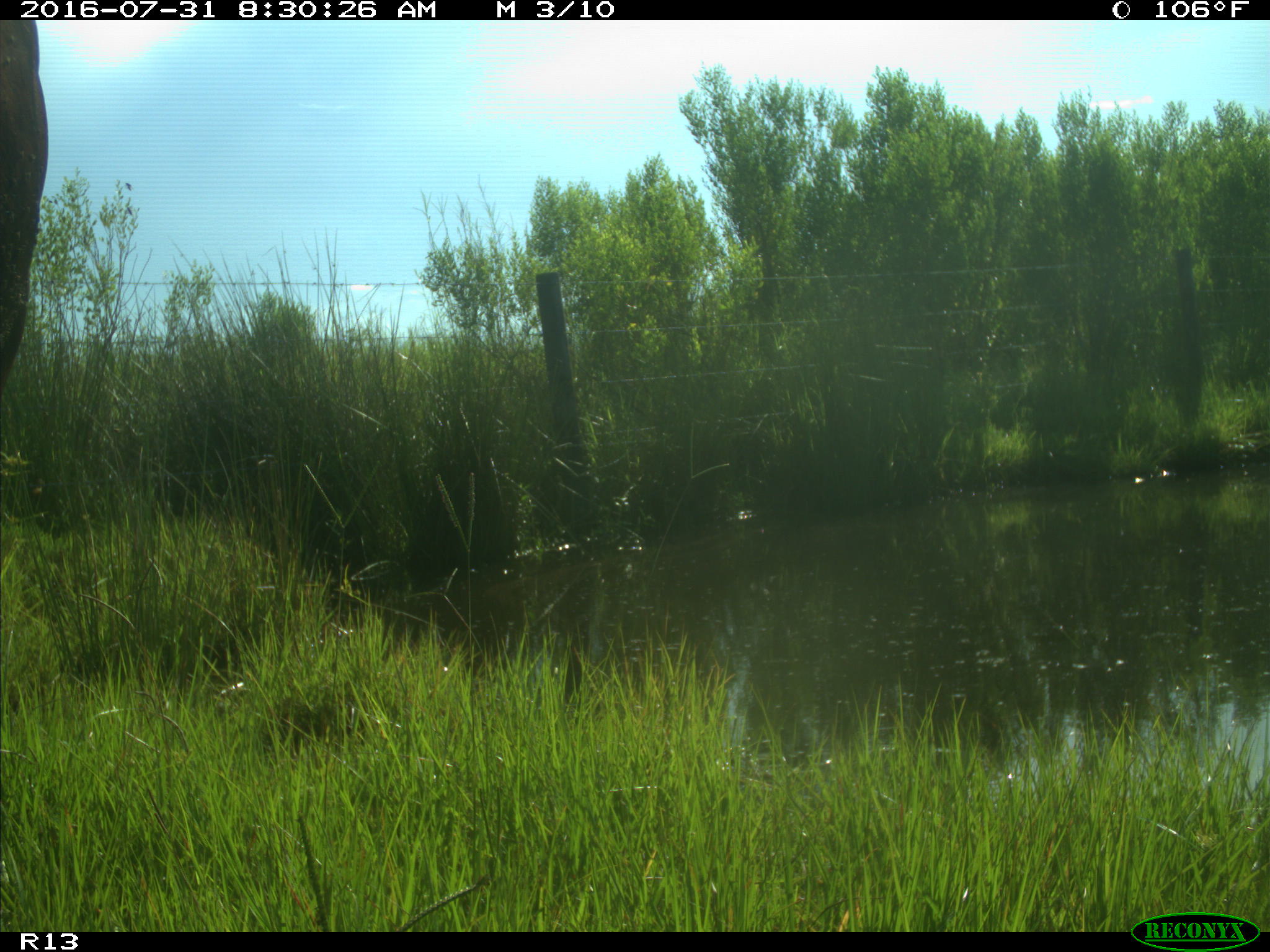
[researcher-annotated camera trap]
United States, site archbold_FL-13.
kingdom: Animalia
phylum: Chordata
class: Mammalia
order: Artiodactyla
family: Bovidae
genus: Bos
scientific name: Bos taurus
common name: domestic cow